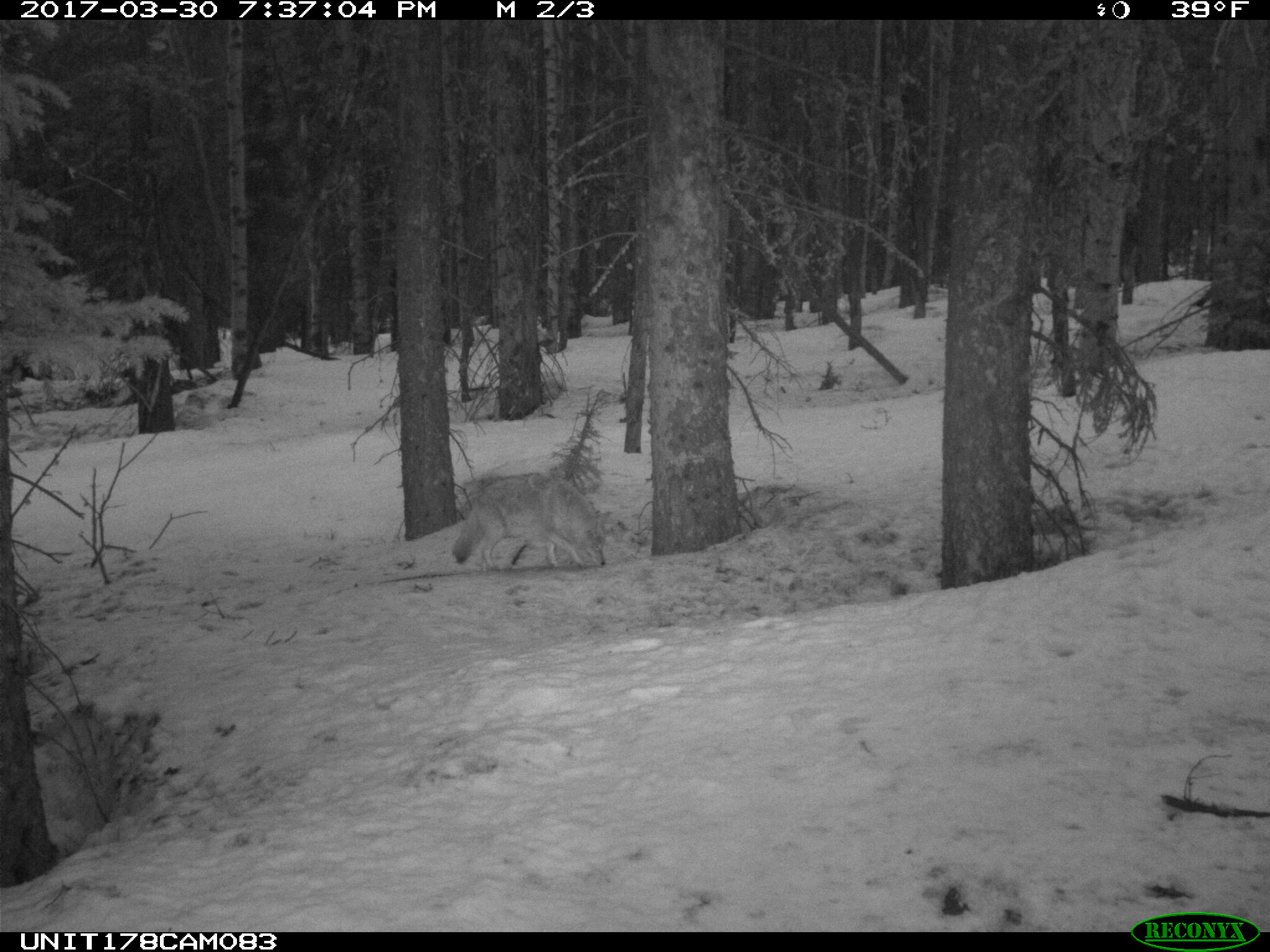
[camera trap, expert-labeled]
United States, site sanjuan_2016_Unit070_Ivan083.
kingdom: Animalia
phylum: Chordata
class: Mammalia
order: Carnivora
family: Canidae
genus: Canis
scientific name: Canis latrans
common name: coyote